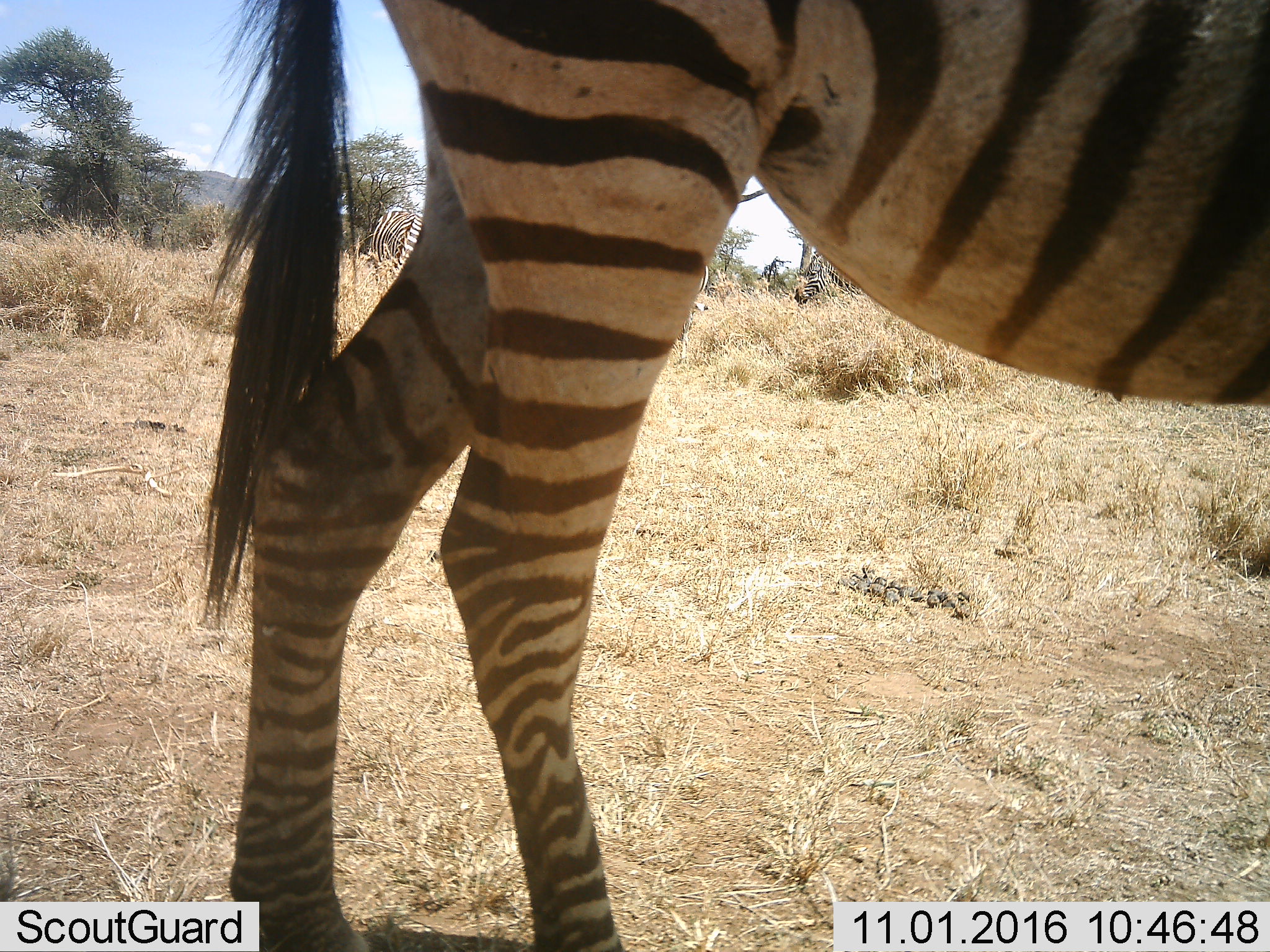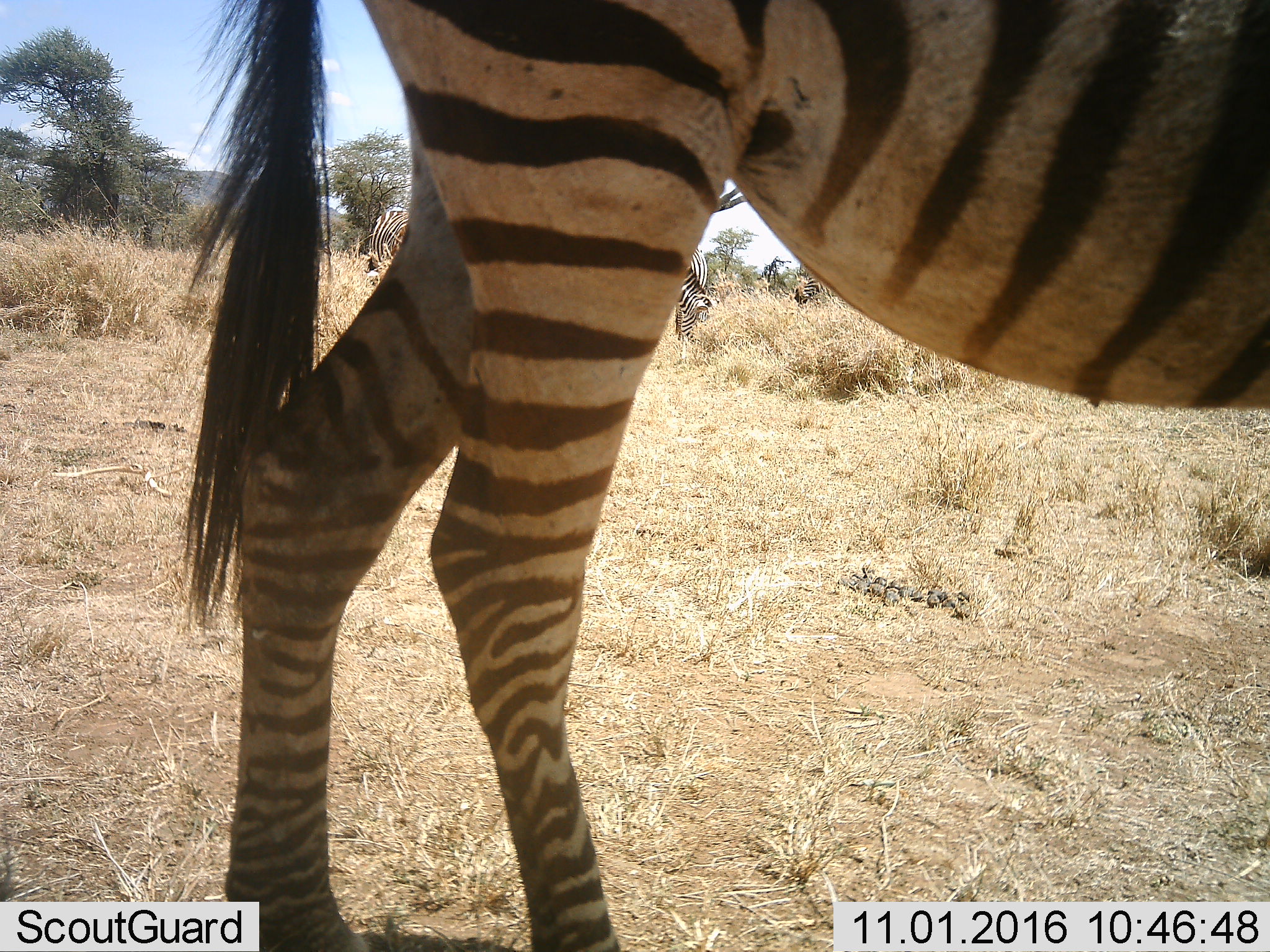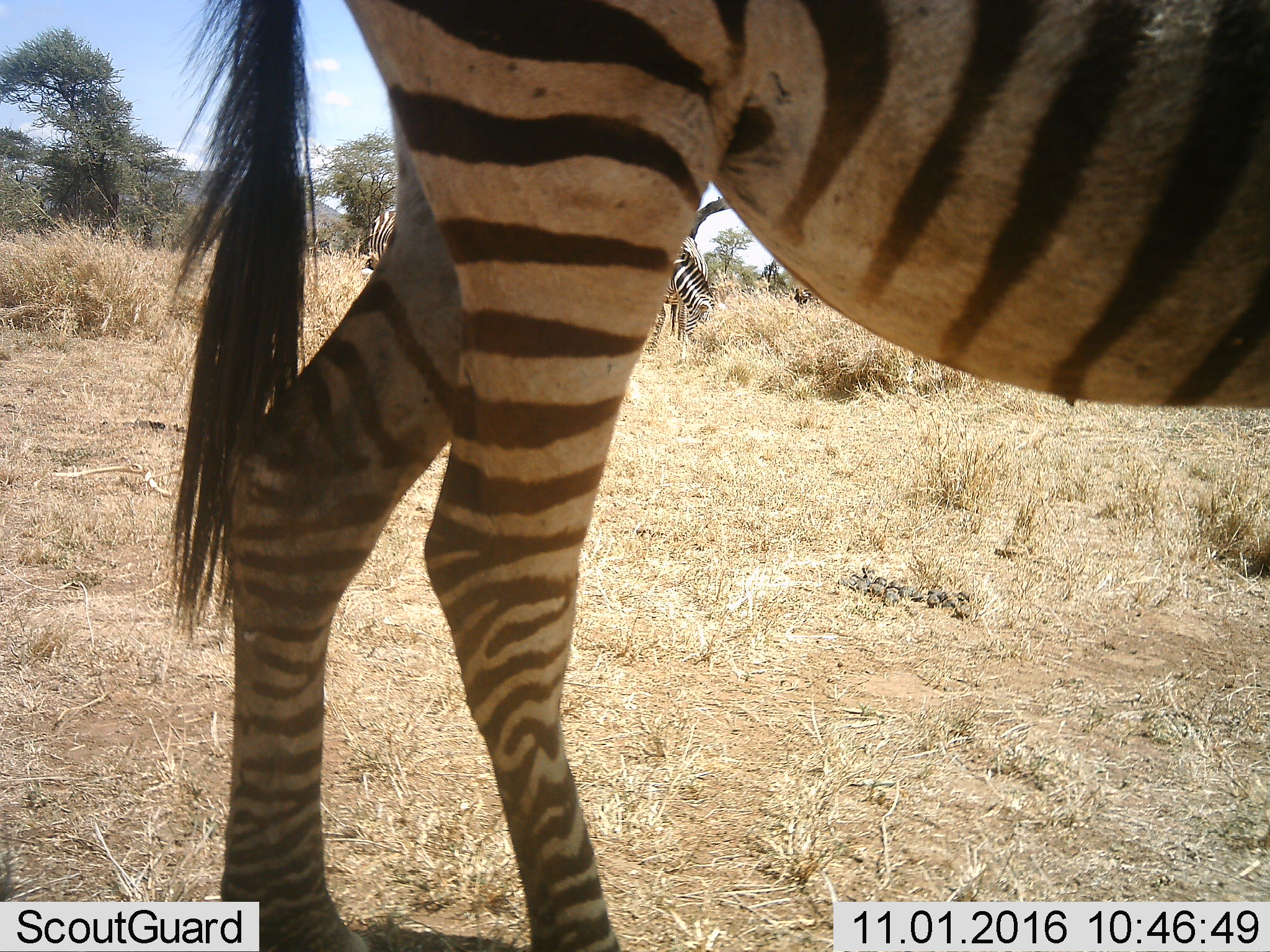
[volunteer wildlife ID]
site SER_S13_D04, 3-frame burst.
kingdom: Animalia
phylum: Chordata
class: Mammalia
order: Perissodactyla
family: Equidae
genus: Equus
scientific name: Equus quagga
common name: plains zebra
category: zebraplains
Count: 4.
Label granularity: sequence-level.